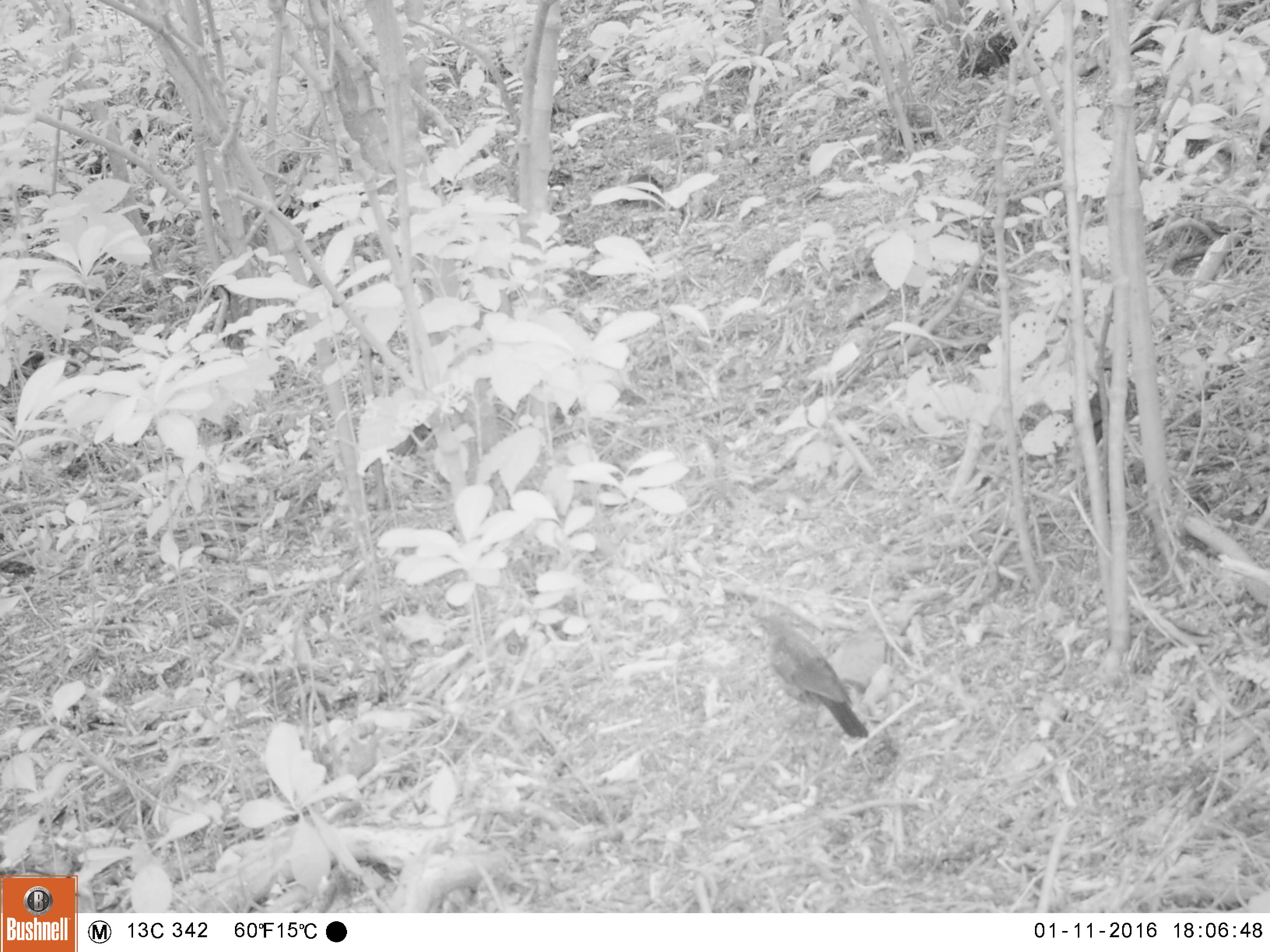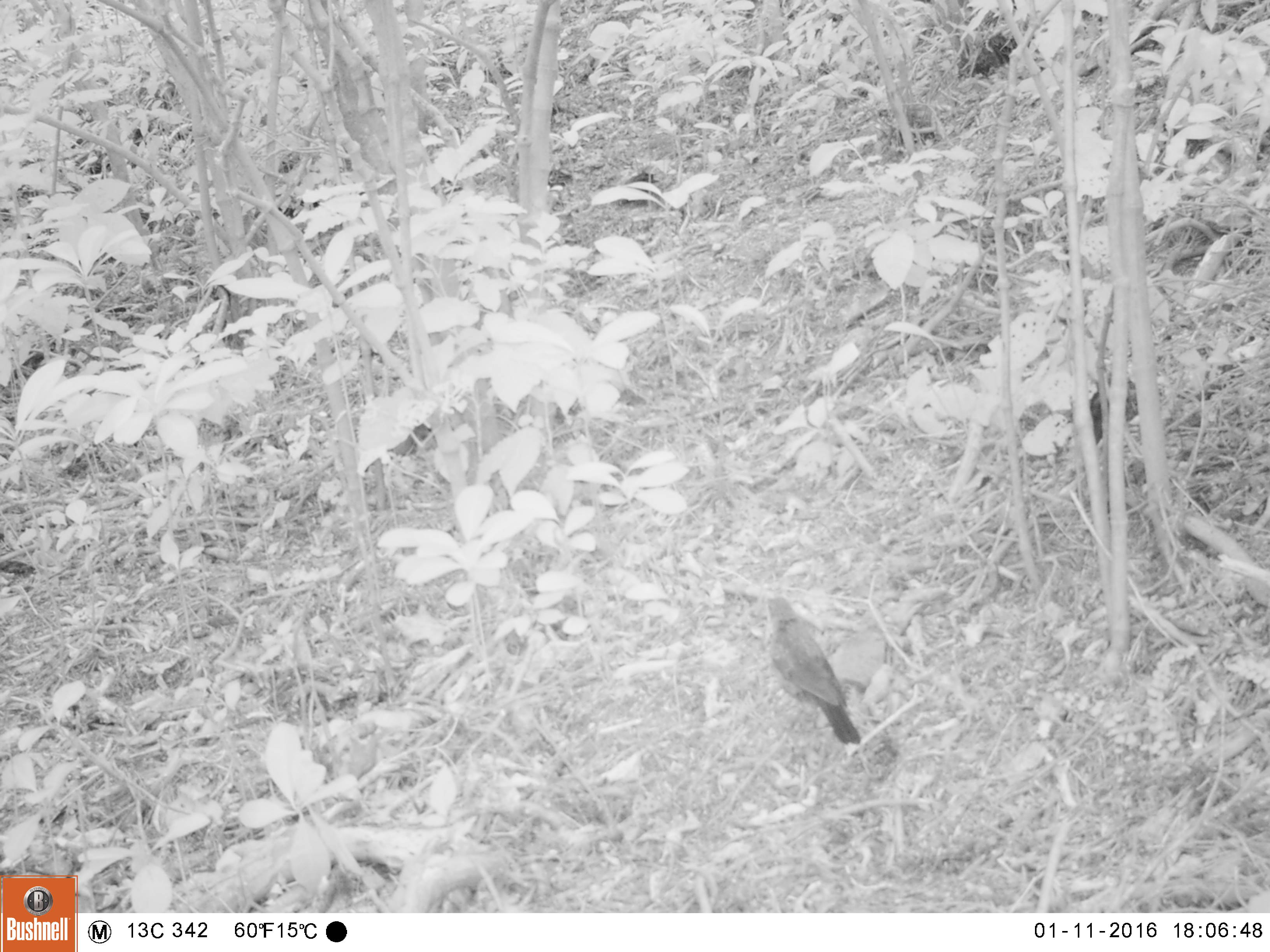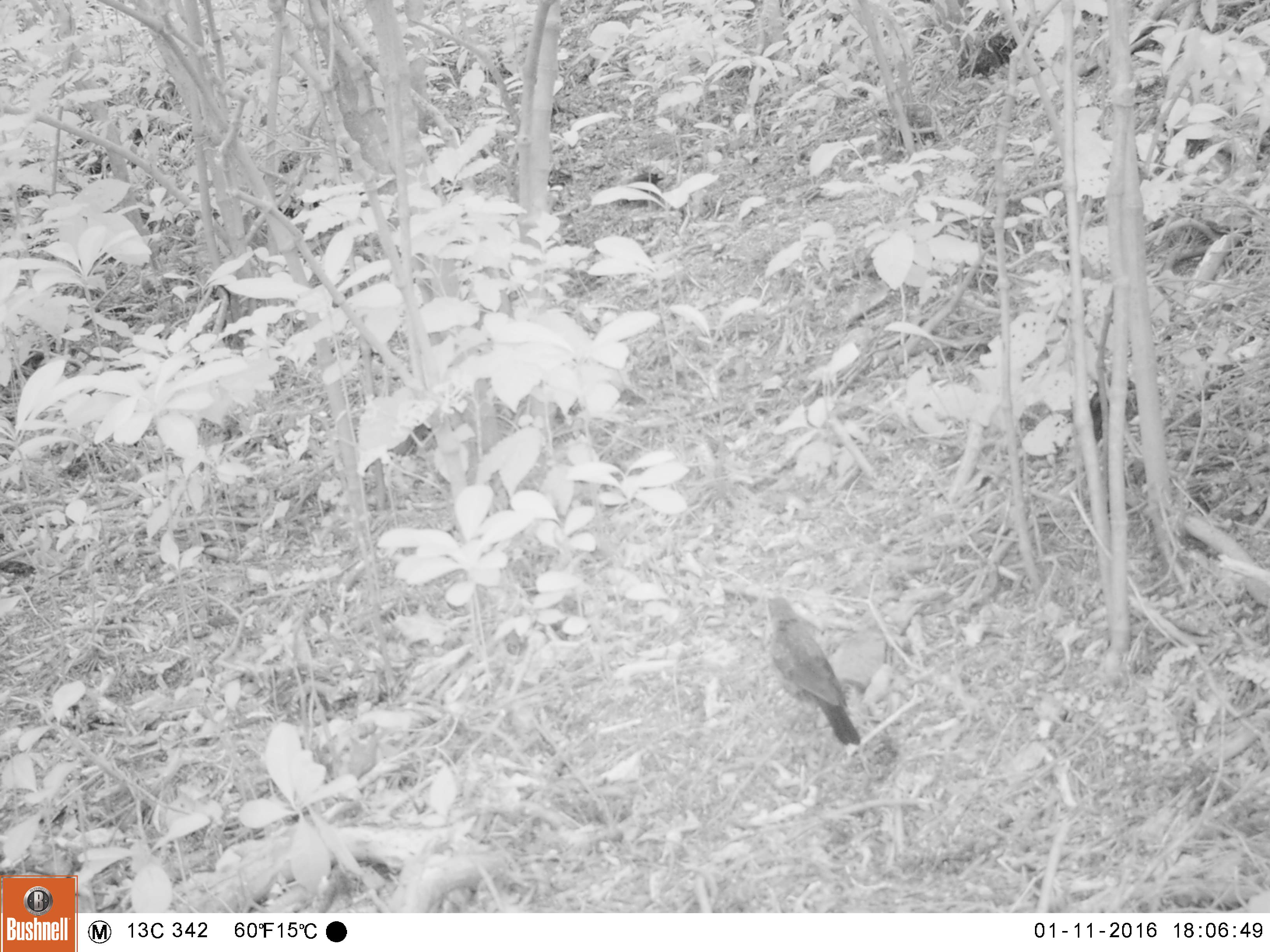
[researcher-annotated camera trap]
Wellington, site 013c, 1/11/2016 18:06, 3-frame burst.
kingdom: Animalia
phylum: Chordata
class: Aves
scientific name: Aves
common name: bird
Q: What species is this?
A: Bird (Aves).